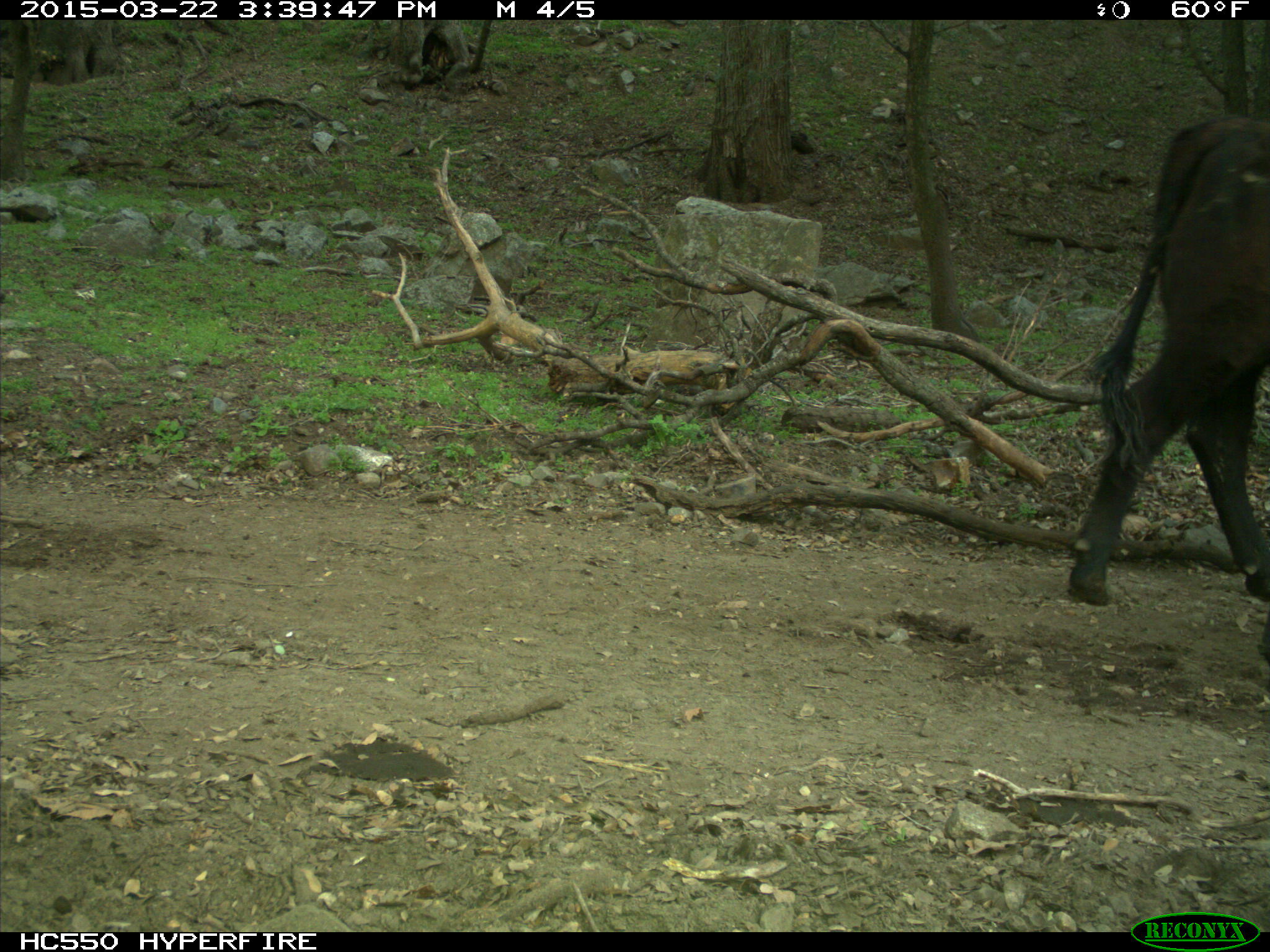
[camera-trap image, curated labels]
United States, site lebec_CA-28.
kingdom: Animalia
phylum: Chordata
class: Mammalia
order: Artiodactyla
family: Bovidae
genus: Bos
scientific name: Bos taurus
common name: domestic cow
Bos taurus (domestic cow).